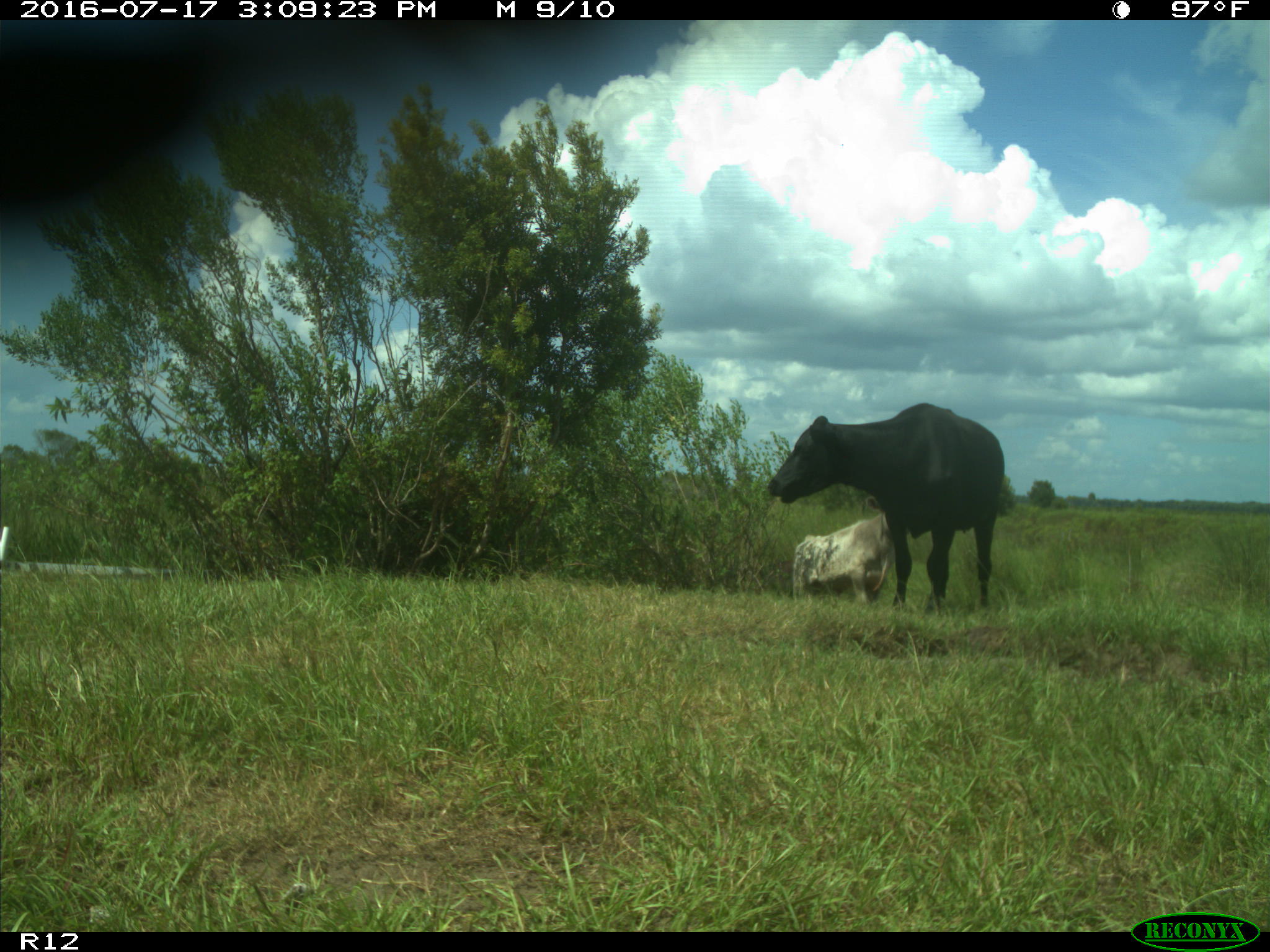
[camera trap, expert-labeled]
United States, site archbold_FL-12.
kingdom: Animalia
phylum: Chordata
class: Mammalia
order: Artiodactyla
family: Bovidae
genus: Bos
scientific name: Bos taurus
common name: domestic cow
Bos taurus (domestic cow).